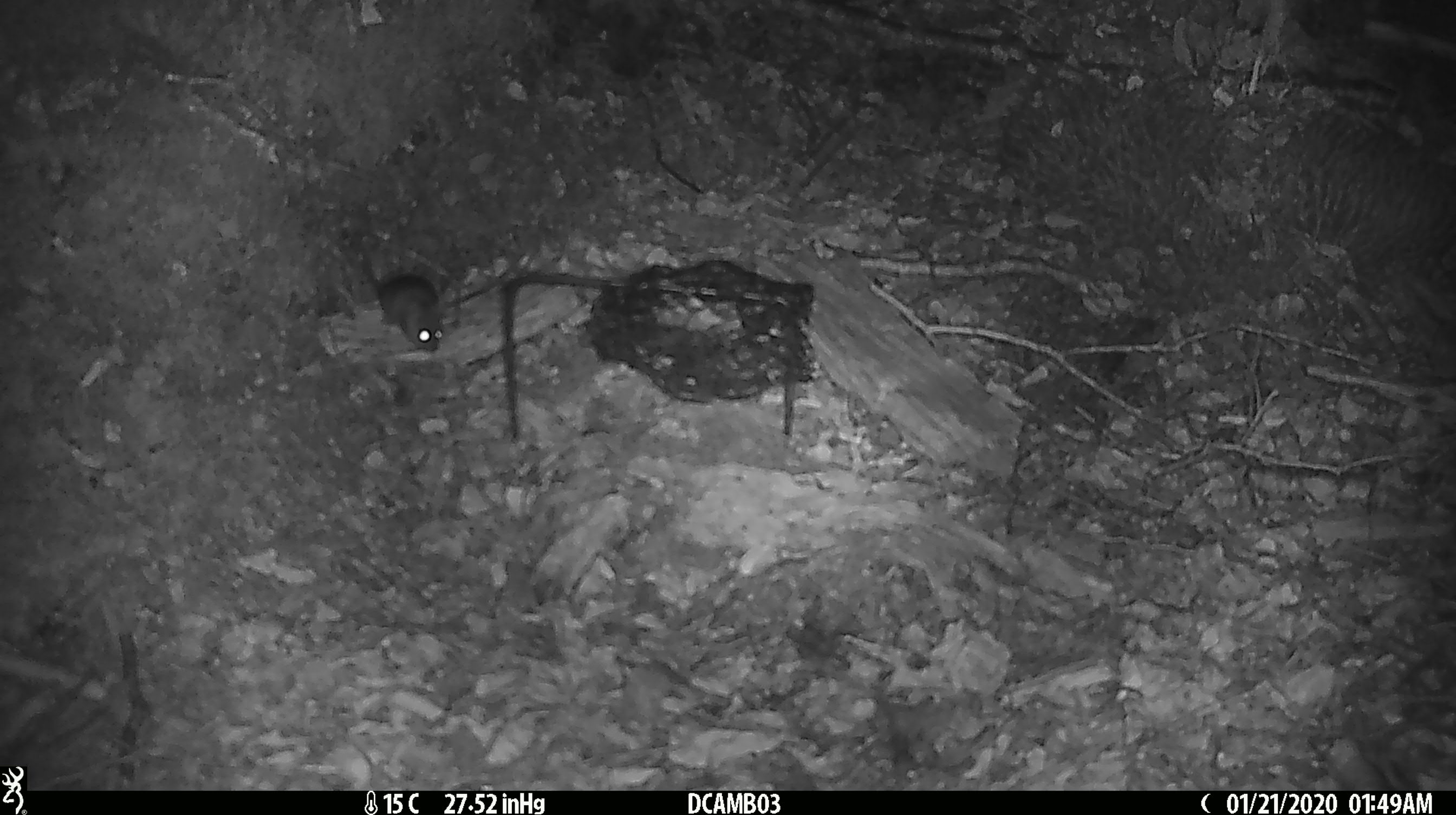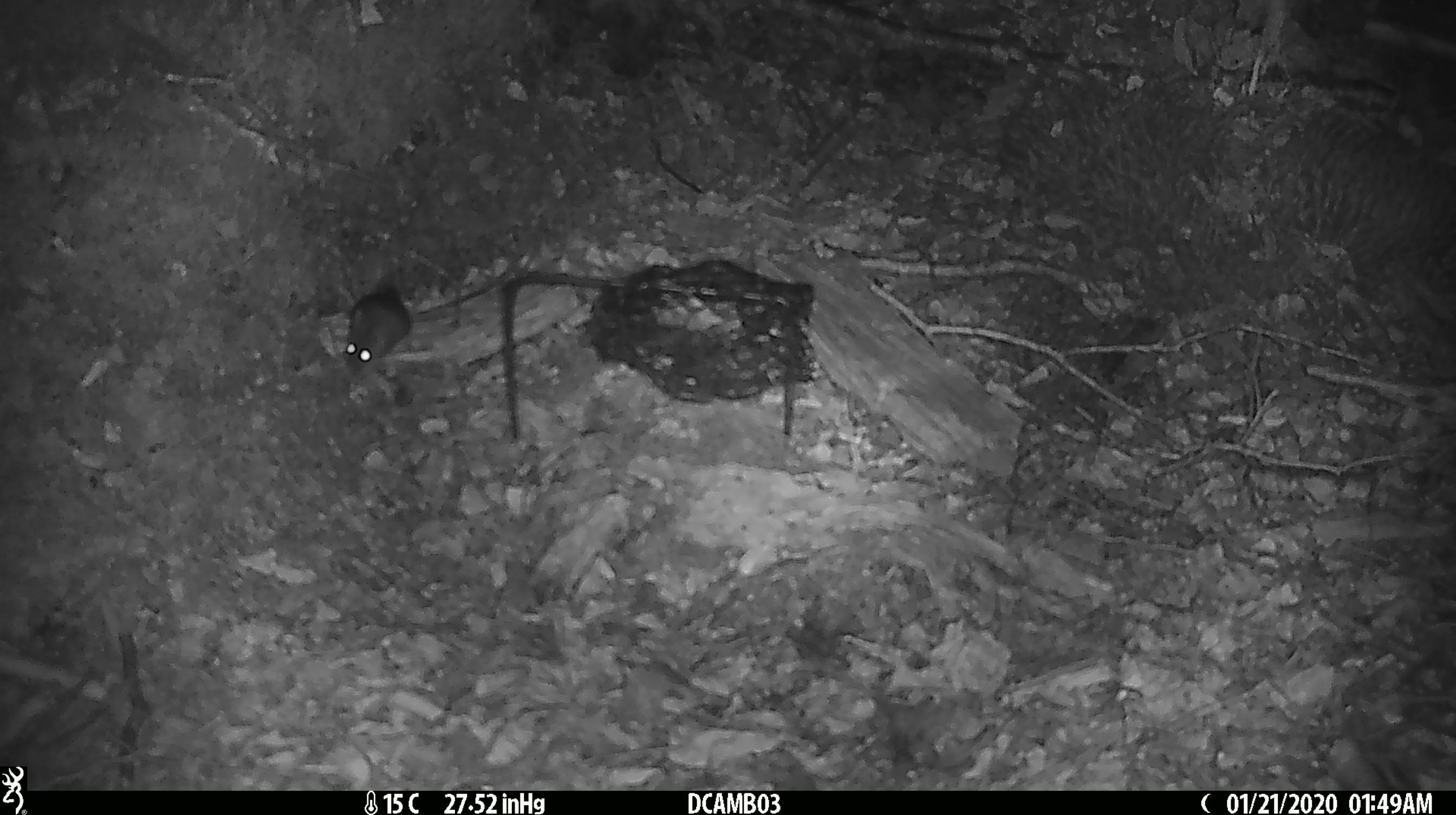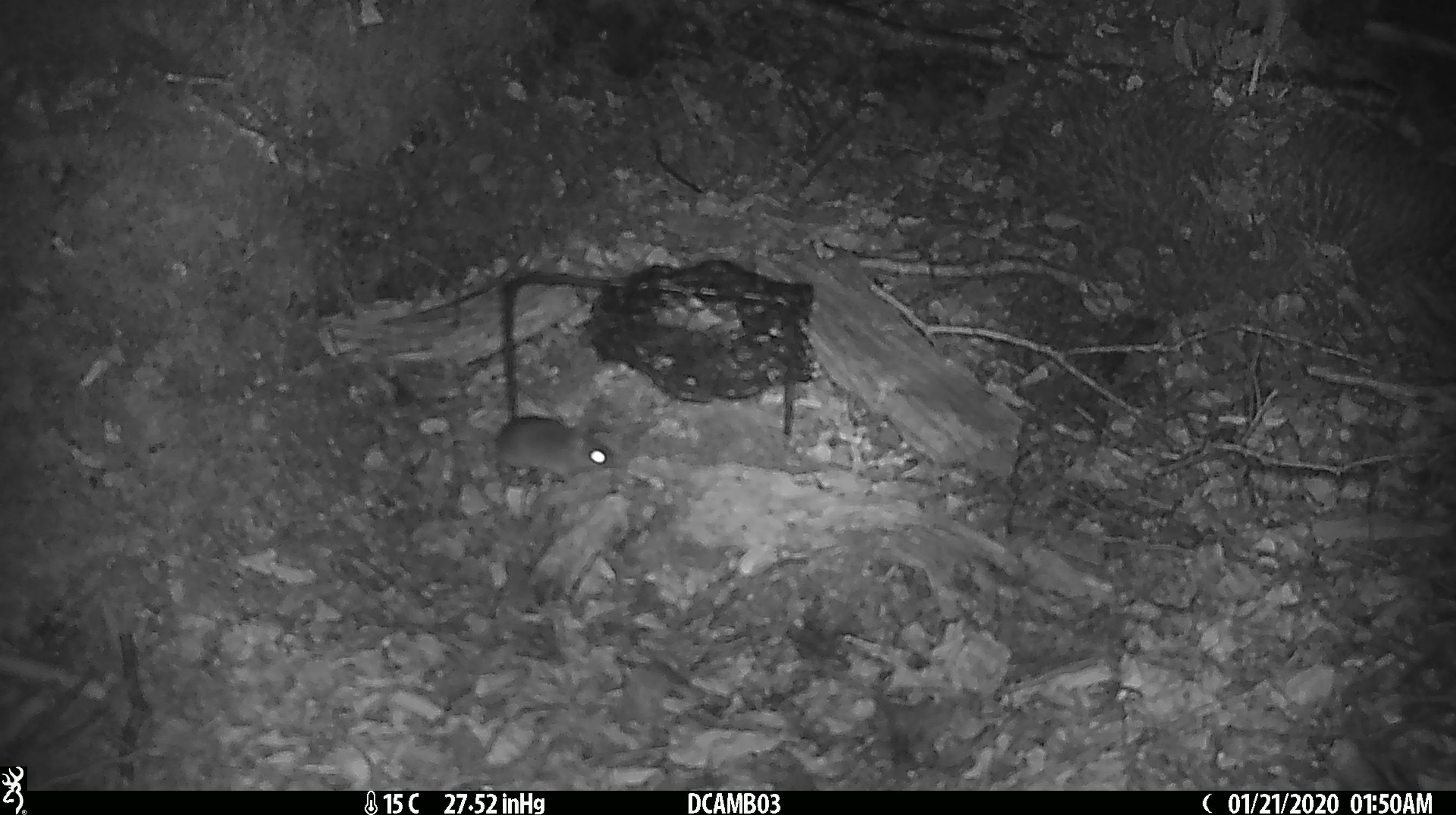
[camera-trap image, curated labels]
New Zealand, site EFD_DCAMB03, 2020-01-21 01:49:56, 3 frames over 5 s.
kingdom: Animalia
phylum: Chordata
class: Mammalia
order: Rodentia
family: Muridae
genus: Mus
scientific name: Mus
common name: mouse